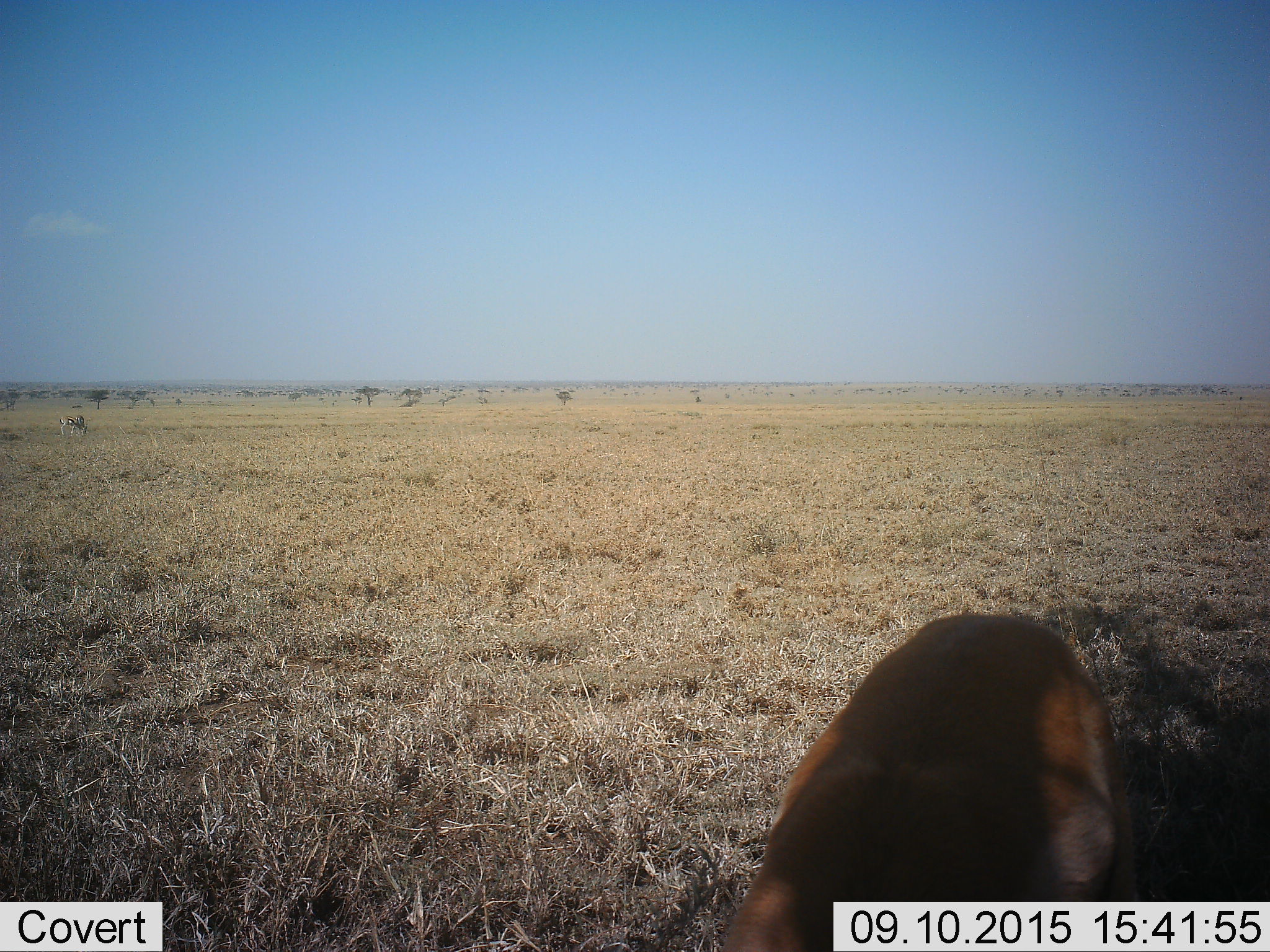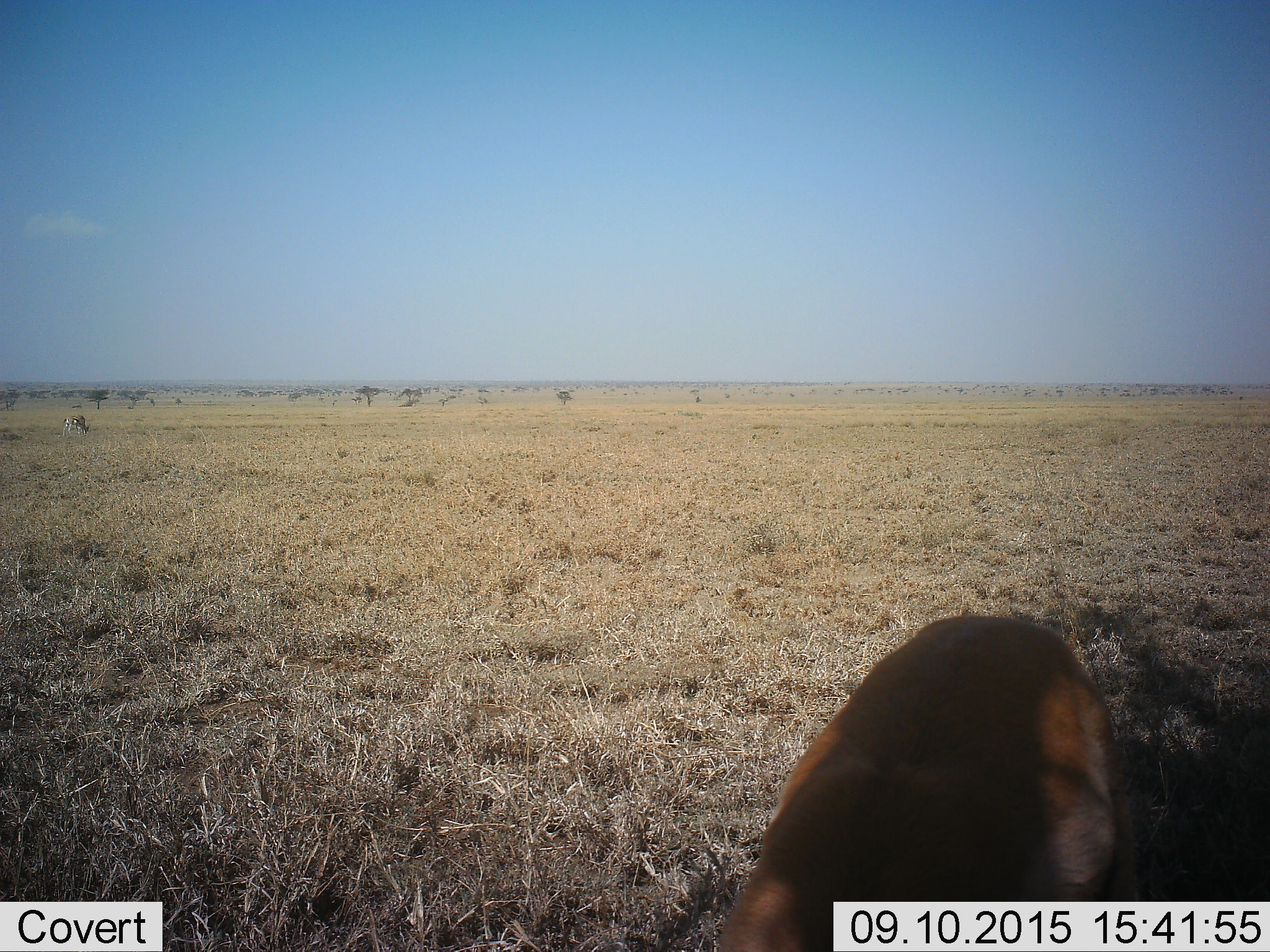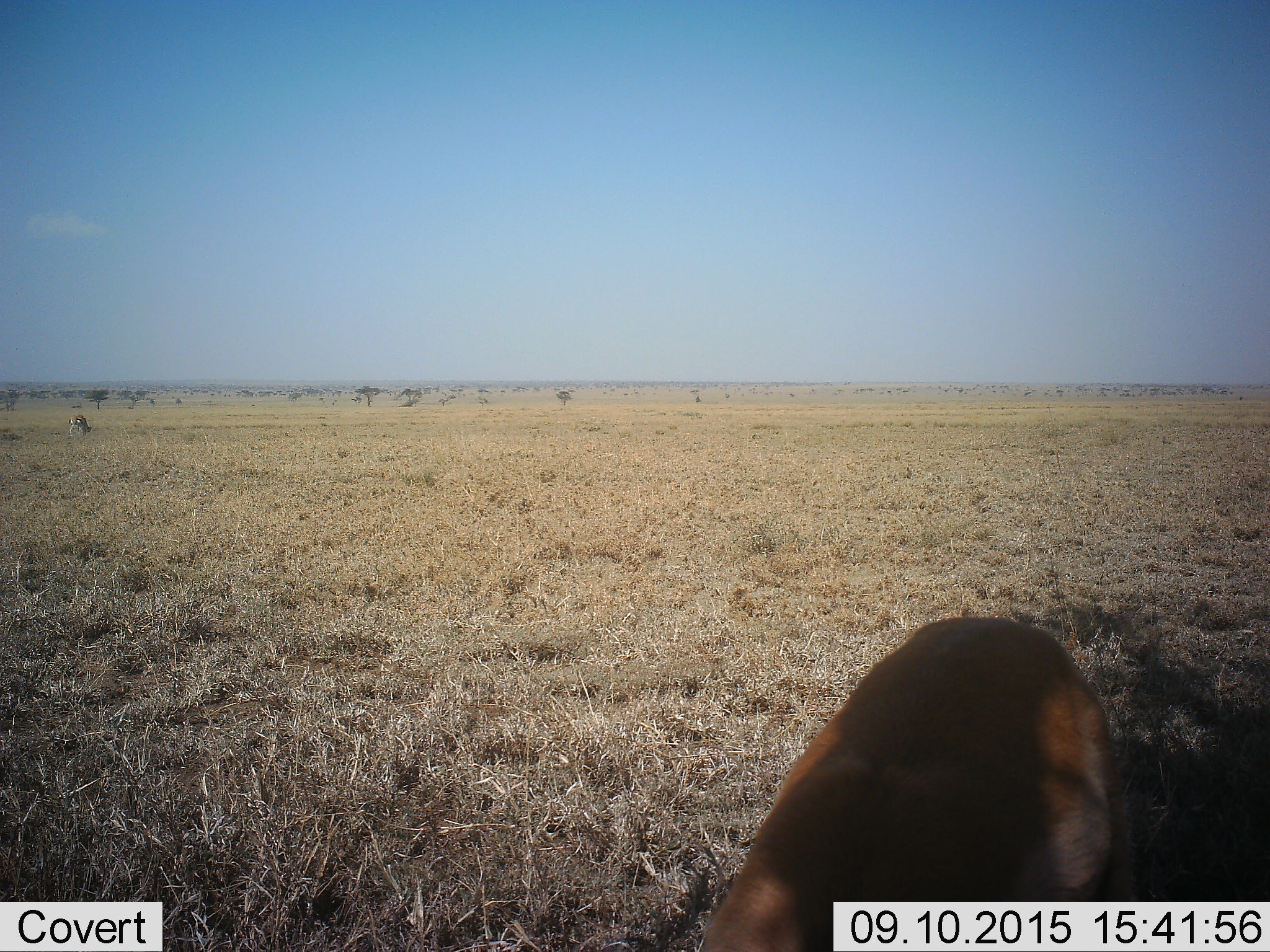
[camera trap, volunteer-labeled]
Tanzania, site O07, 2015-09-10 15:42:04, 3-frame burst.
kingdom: Animalia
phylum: Chordata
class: Mammalia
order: Artiodactyla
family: Bovidae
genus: Nanger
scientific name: Nanger granti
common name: grant's gazelle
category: gazellegrants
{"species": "gazellegrants (grant's gazelle) (Nanger granti)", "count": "1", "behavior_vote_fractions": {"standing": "67%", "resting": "0%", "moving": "0%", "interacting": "0%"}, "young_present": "0%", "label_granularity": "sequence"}